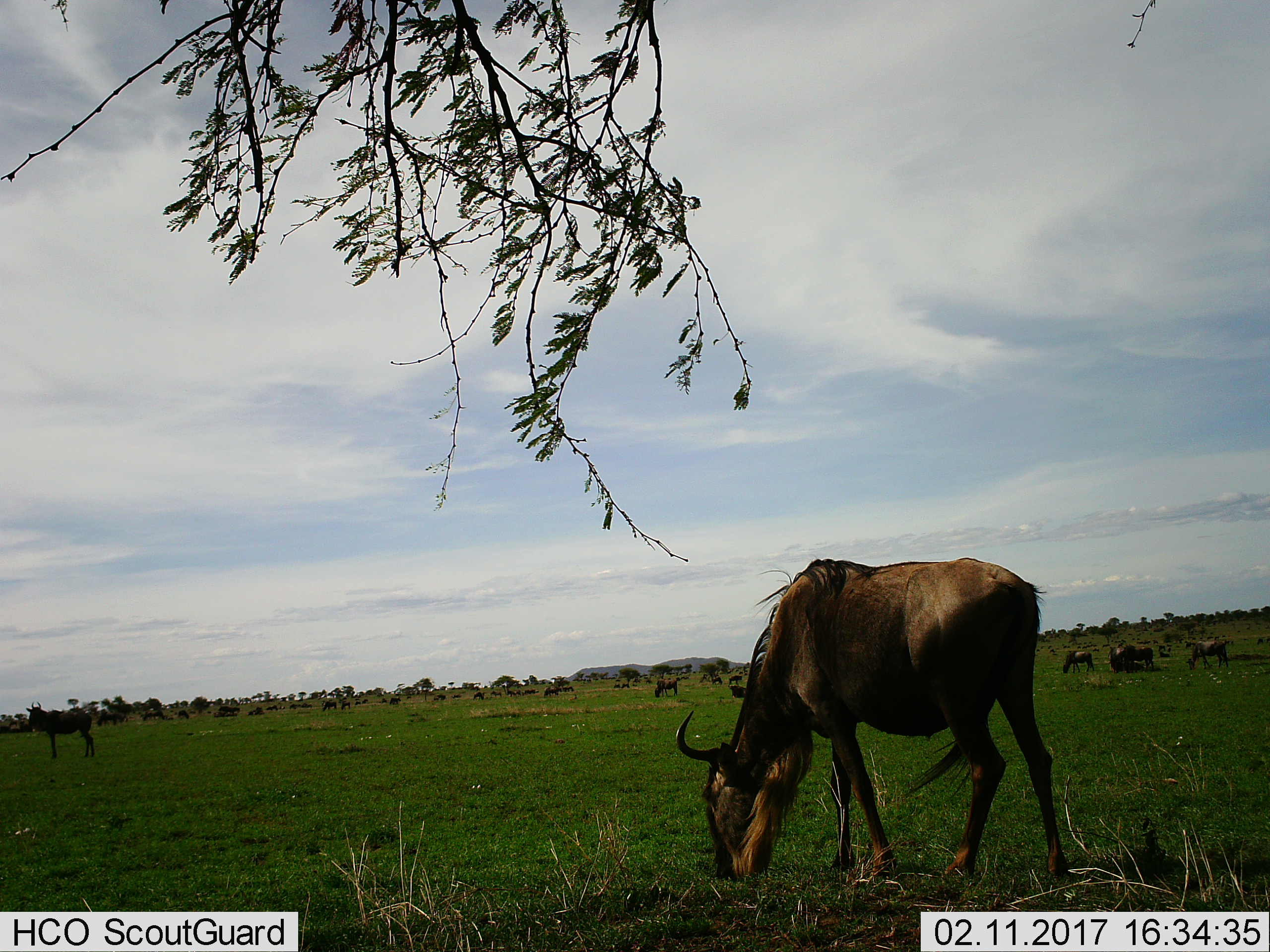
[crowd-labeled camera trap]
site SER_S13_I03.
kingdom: Animalia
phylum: Chordata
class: Mammalia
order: Artiodactyla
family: Bovidae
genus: Connochaetes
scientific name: Connochaetes taurinus taurinus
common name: blue wildebeest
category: wildebeestblue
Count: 11-50.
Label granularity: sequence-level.